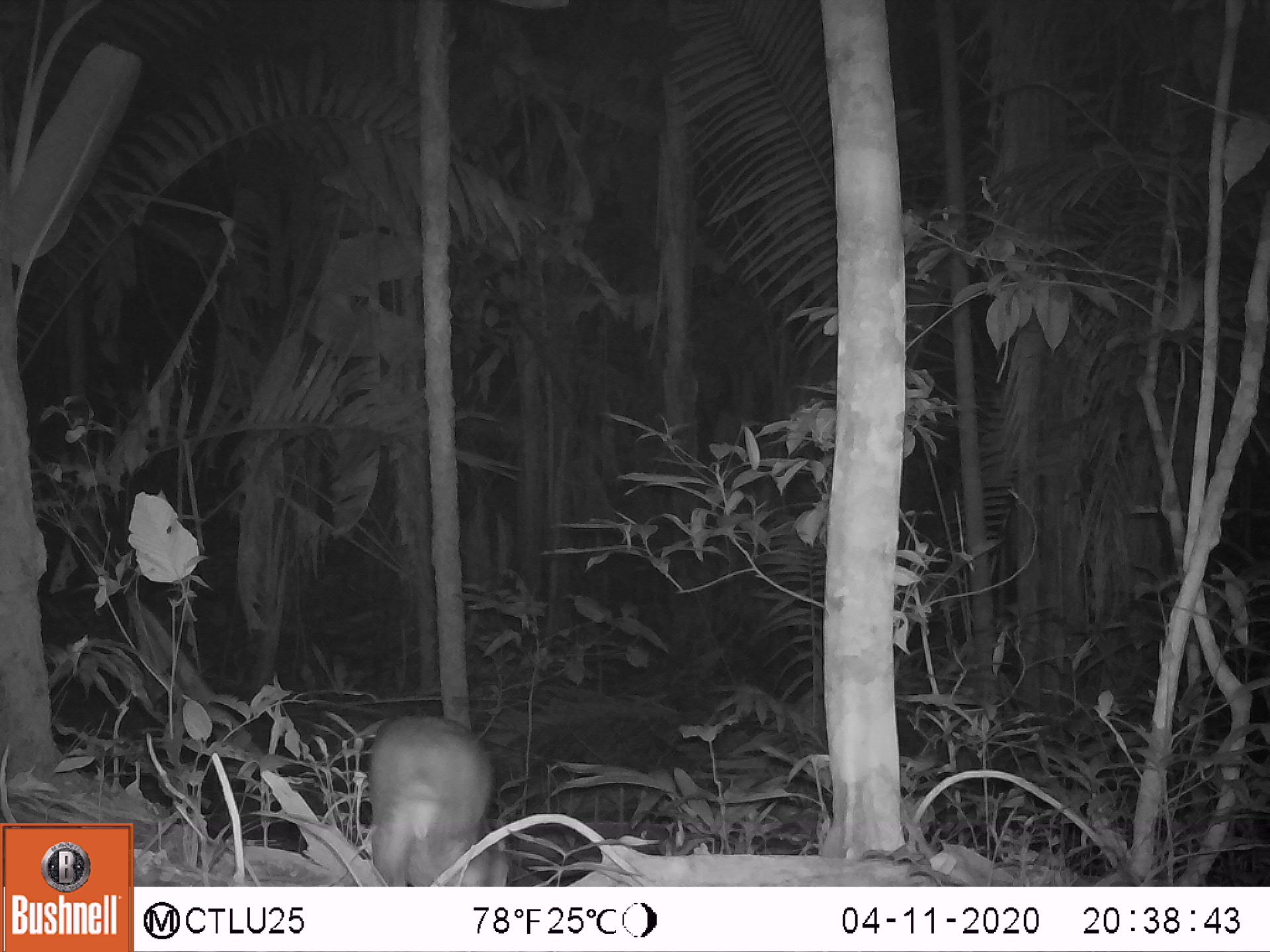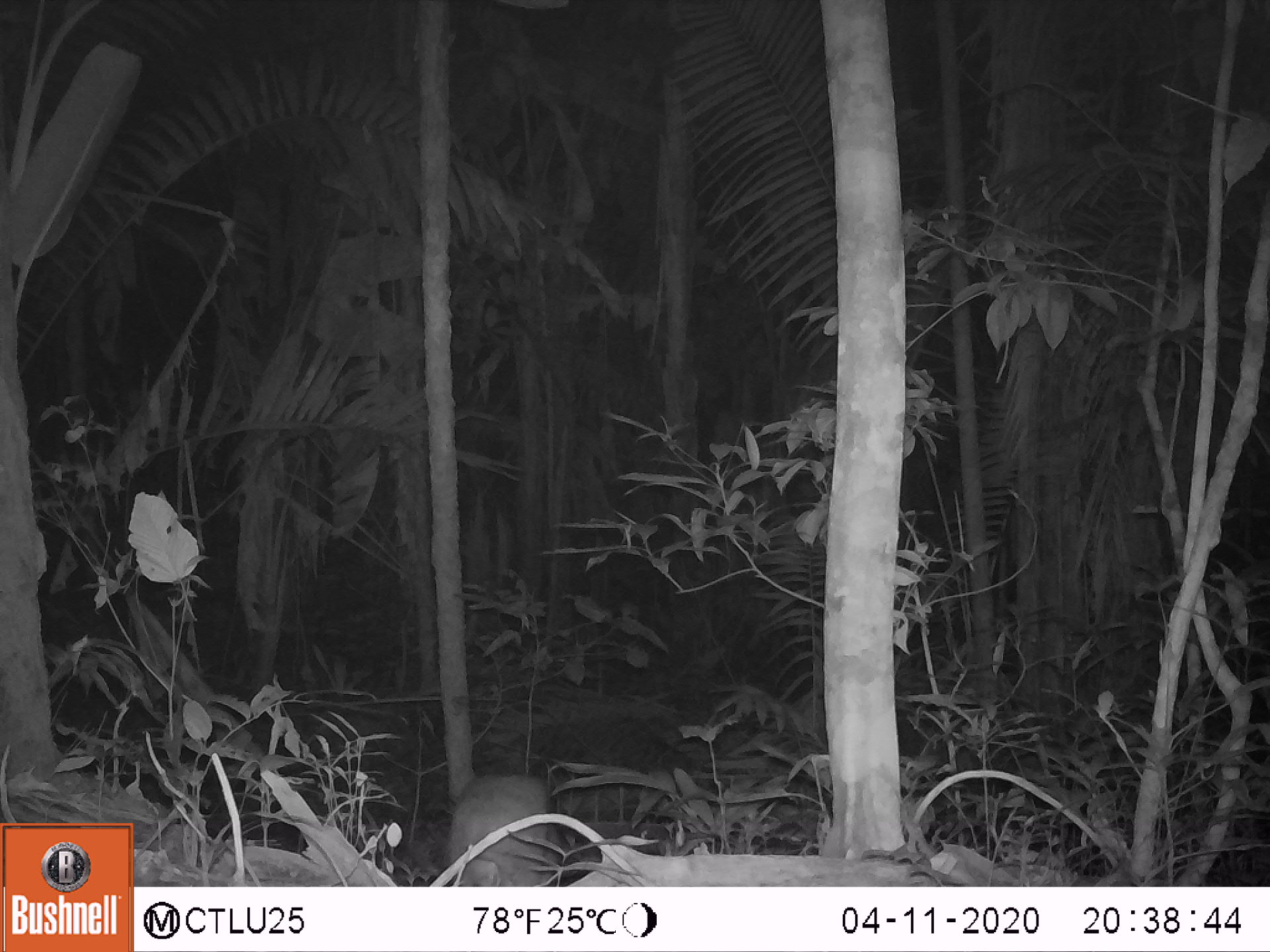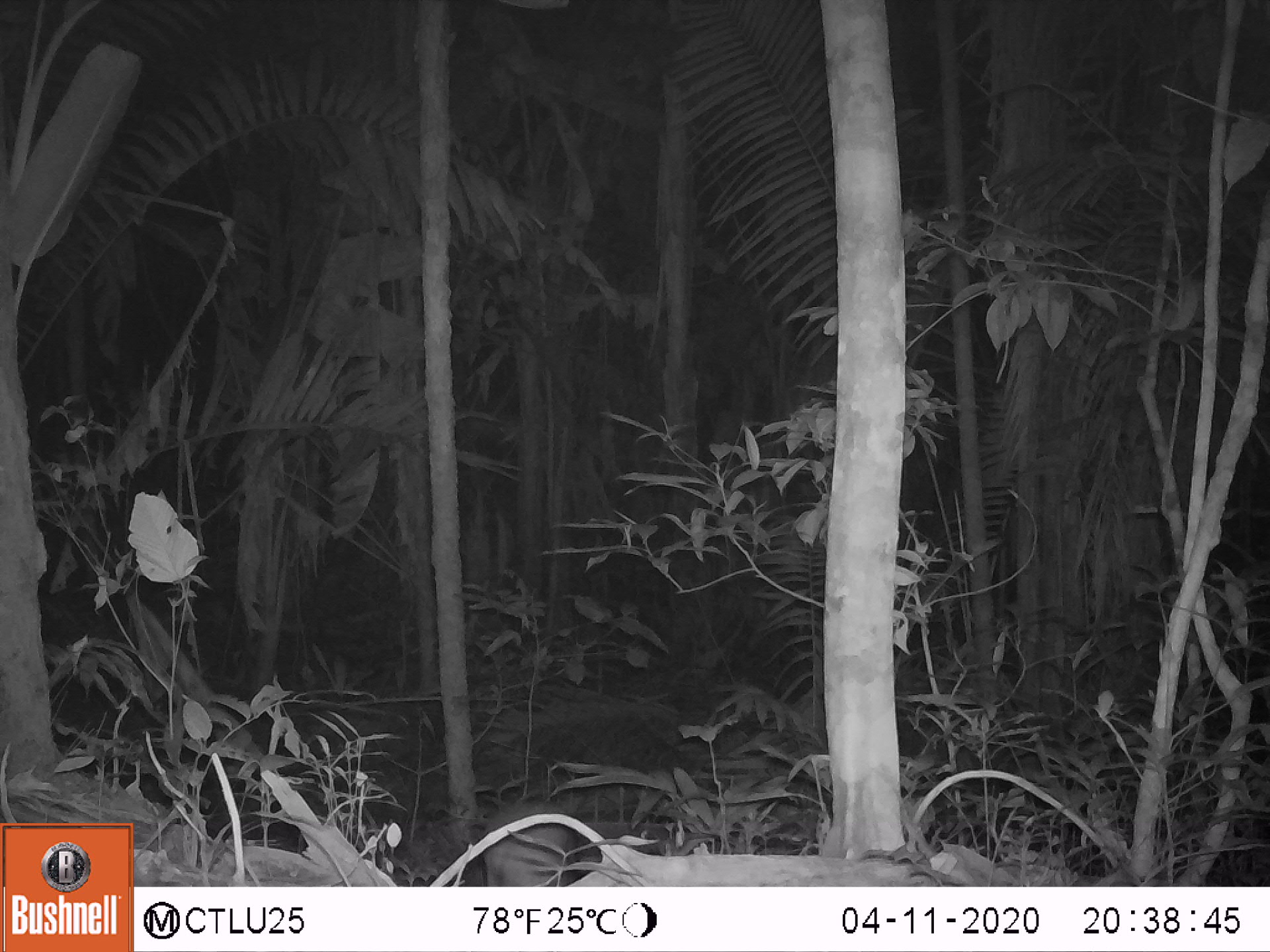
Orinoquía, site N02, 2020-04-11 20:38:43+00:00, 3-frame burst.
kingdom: Animalia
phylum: Chordata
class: Mammalia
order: Rodentia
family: Cuniculidae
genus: Cuniculus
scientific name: Cuniculus paca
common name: spotted paca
Spotted paca (Cuniculus paca).